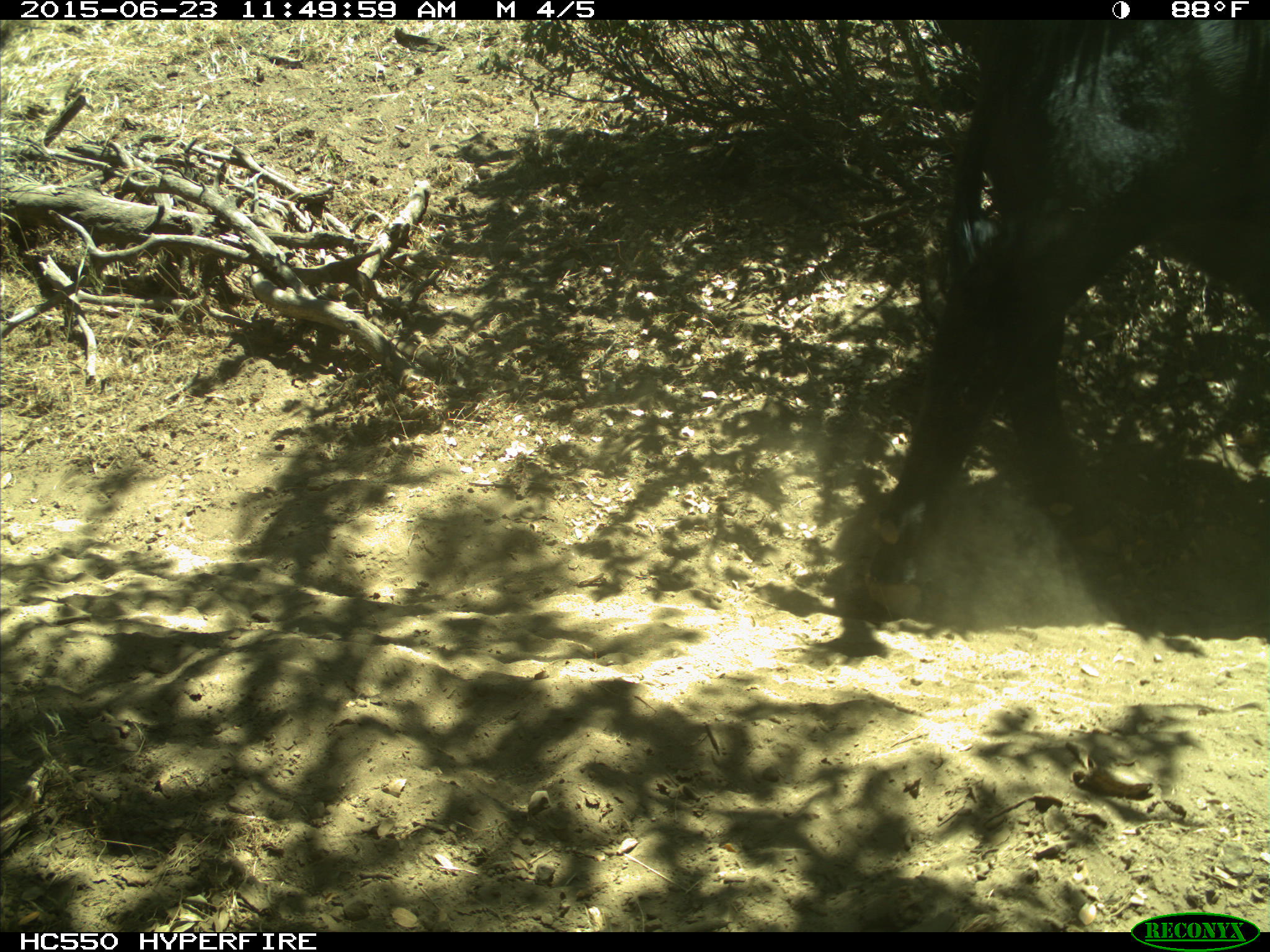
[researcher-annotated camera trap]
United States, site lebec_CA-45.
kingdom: Animalia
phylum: Chordata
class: Mammalia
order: Artiodactyla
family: Bovidae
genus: Bos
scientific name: Bos taurus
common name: domestic cow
Bos taurus (domestic cow).